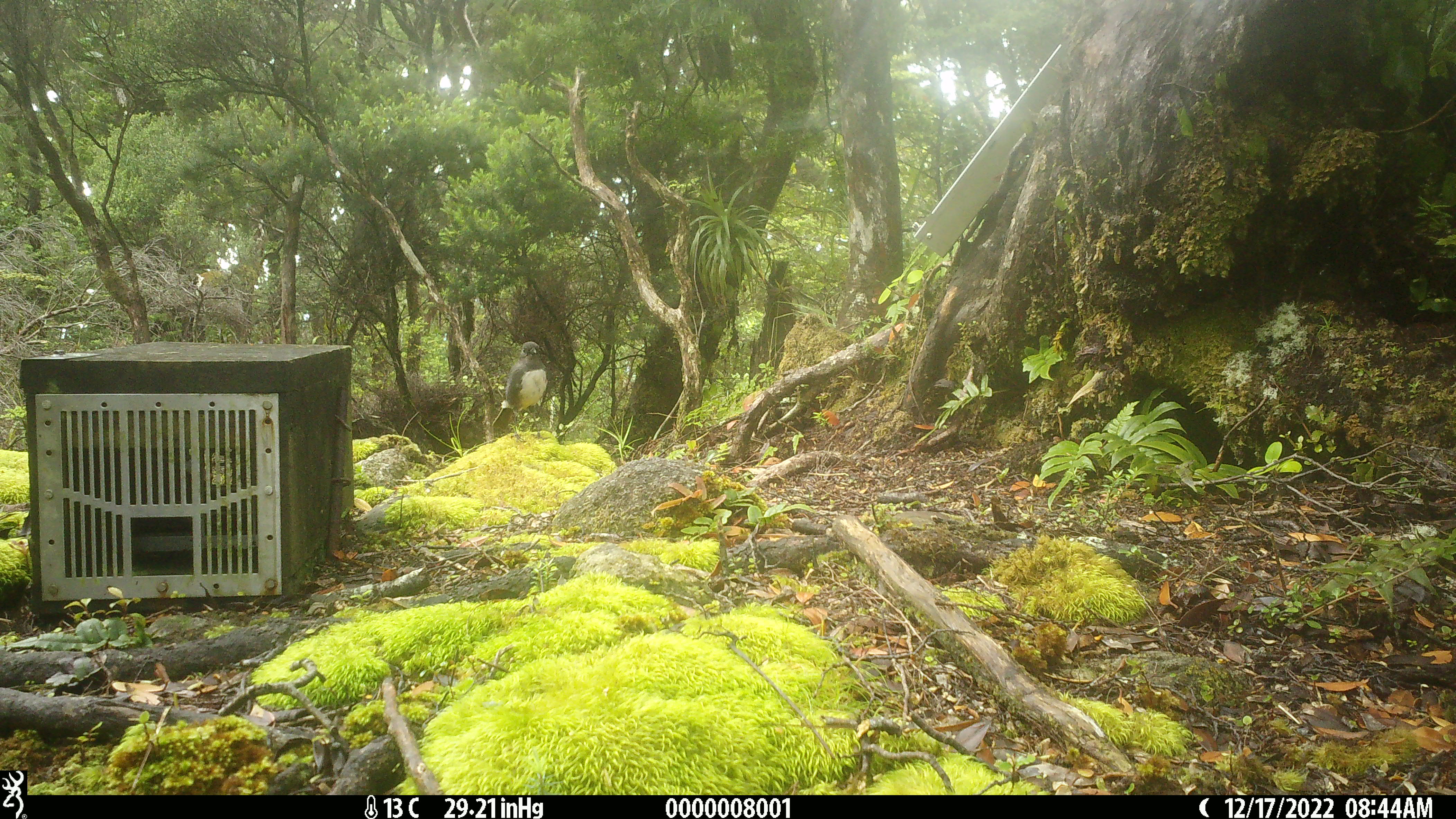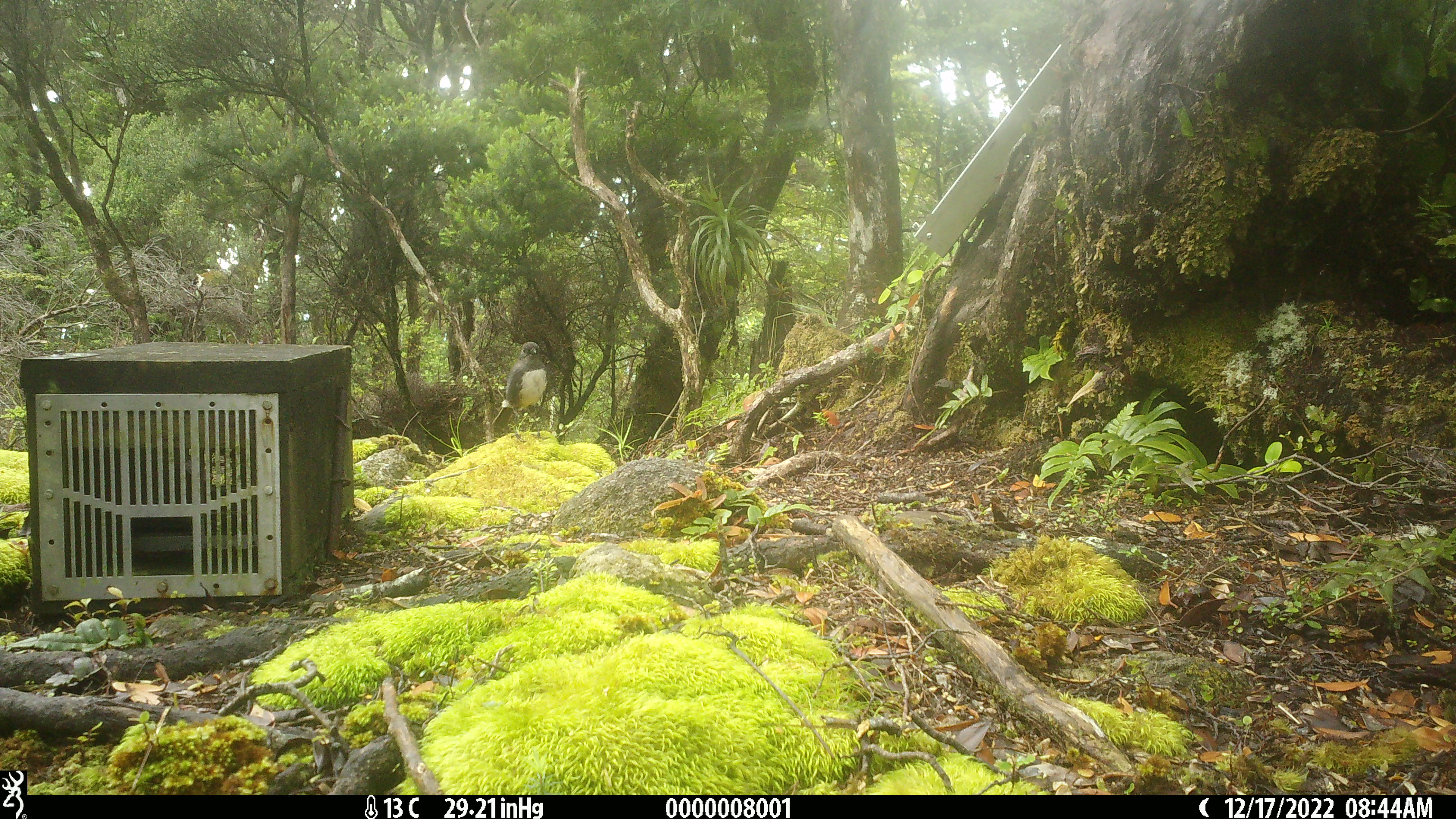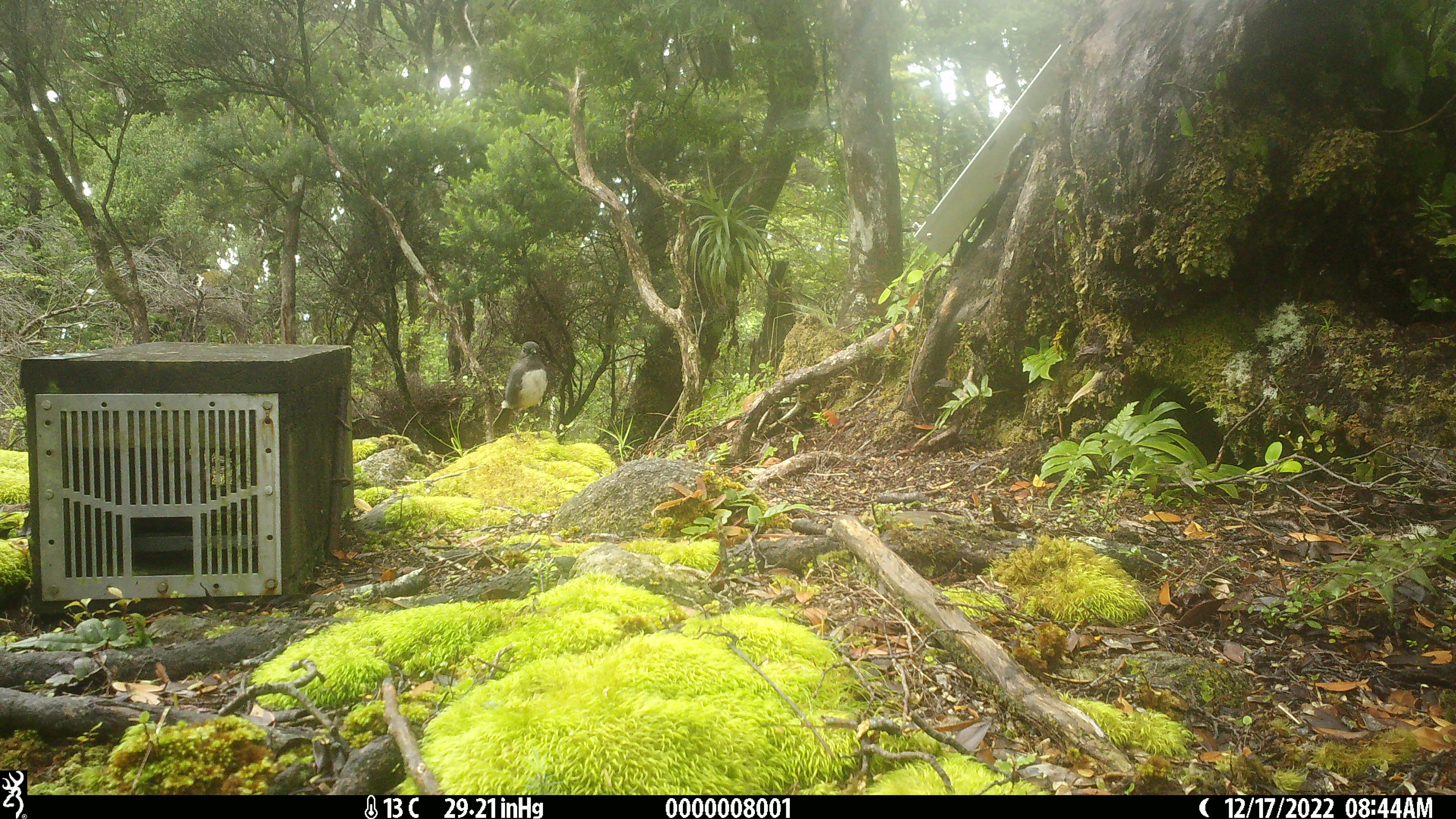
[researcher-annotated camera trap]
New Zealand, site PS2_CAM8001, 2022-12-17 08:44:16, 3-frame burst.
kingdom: Animalia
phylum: Chordata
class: Aves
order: Passeriformes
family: Petroicidae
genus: Petroica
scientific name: Petroica australis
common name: new zealand robin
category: robin